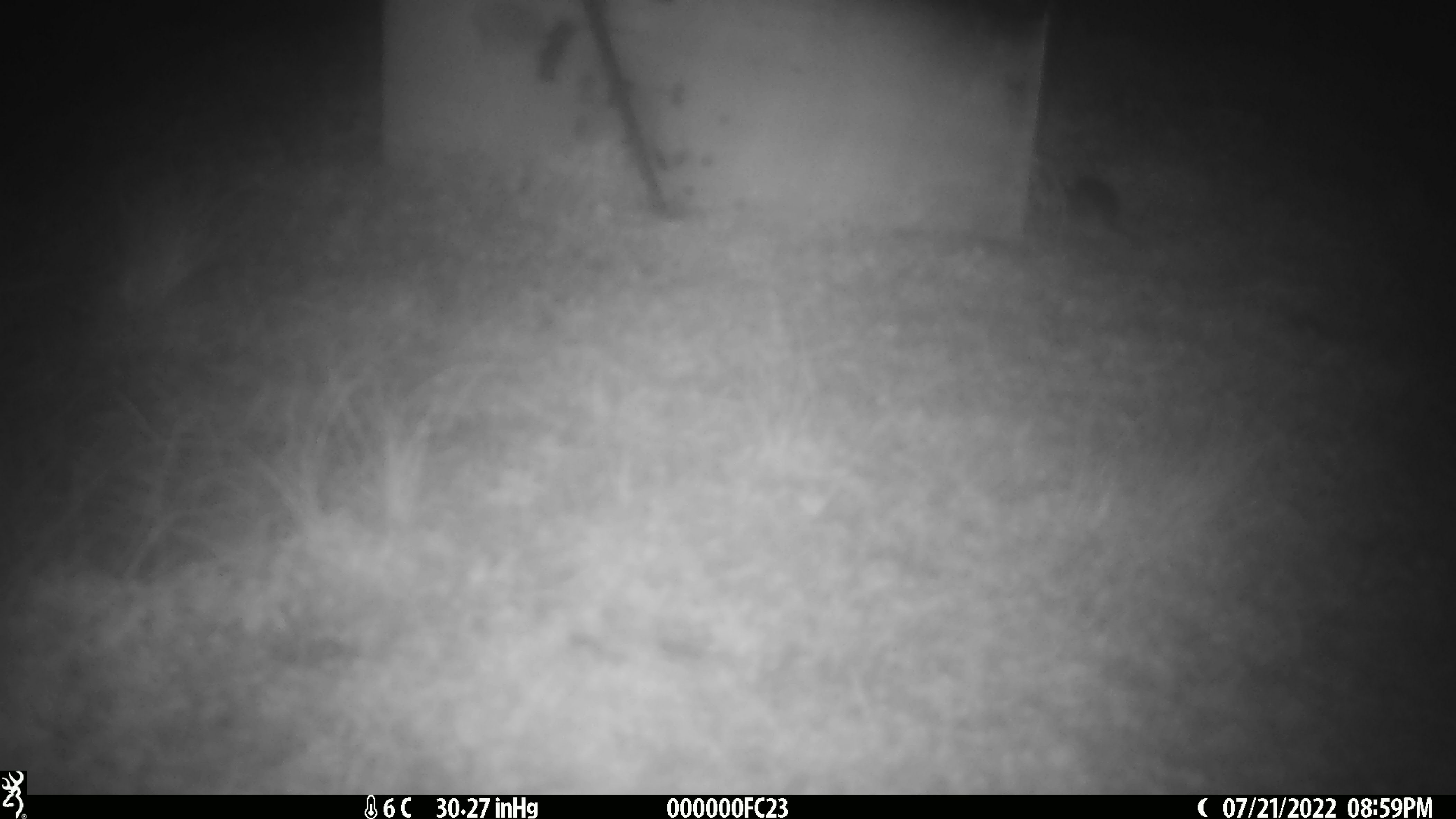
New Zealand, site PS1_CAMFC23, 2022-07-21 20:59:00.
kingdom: Animalia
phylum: Chordata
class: Mammalia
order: Rodentia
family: Muridae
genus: Mus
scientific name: Mus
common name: mouse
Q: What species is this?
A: Mouse (Mus).